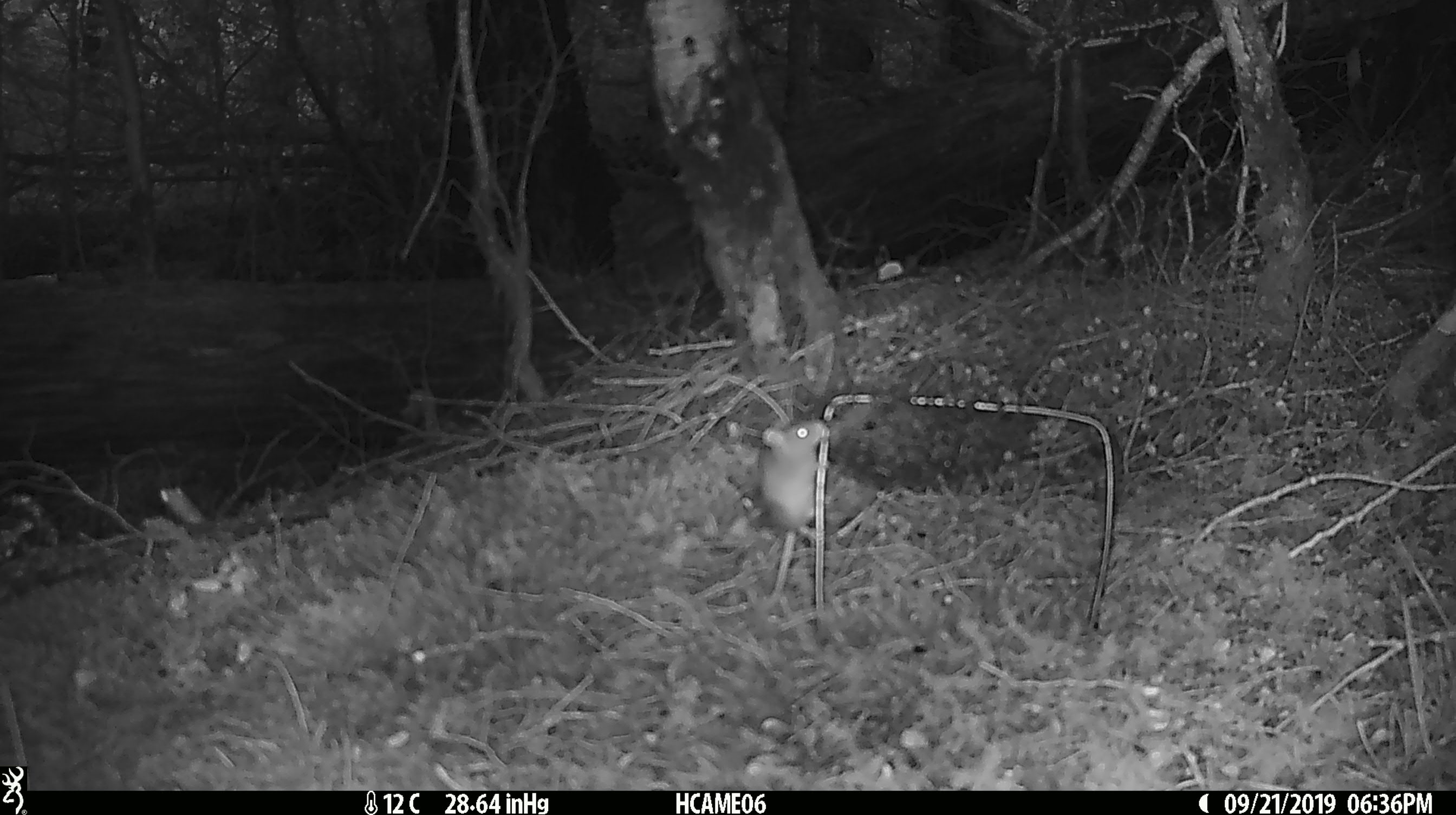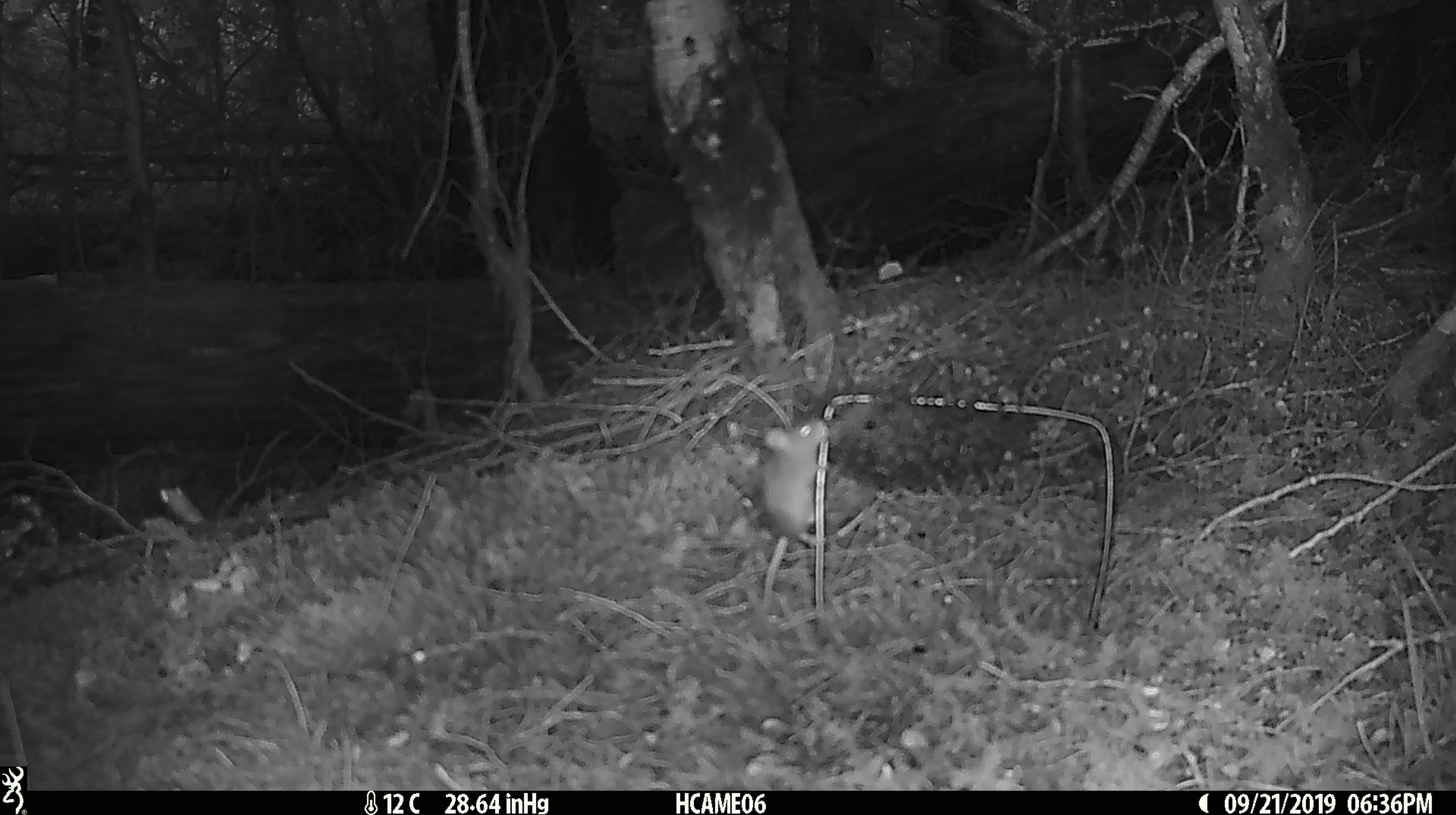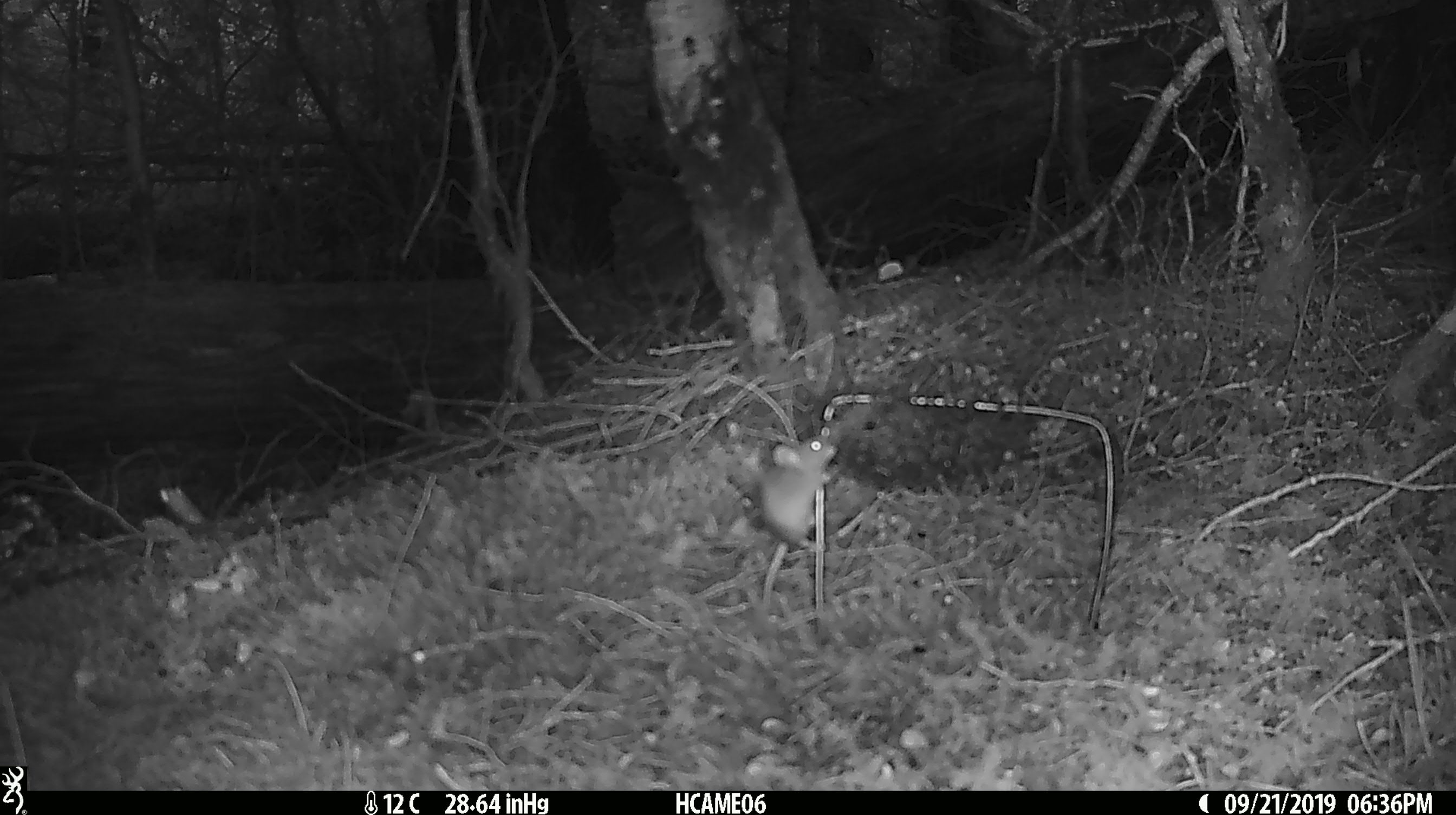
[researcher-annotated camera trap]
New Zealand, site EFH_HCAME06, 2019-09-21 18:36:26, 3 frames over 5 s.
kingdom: Animalia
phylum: Chordata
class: Mammalia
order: Rodentia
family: Muridae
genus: Mus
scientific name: Mus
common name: mouse